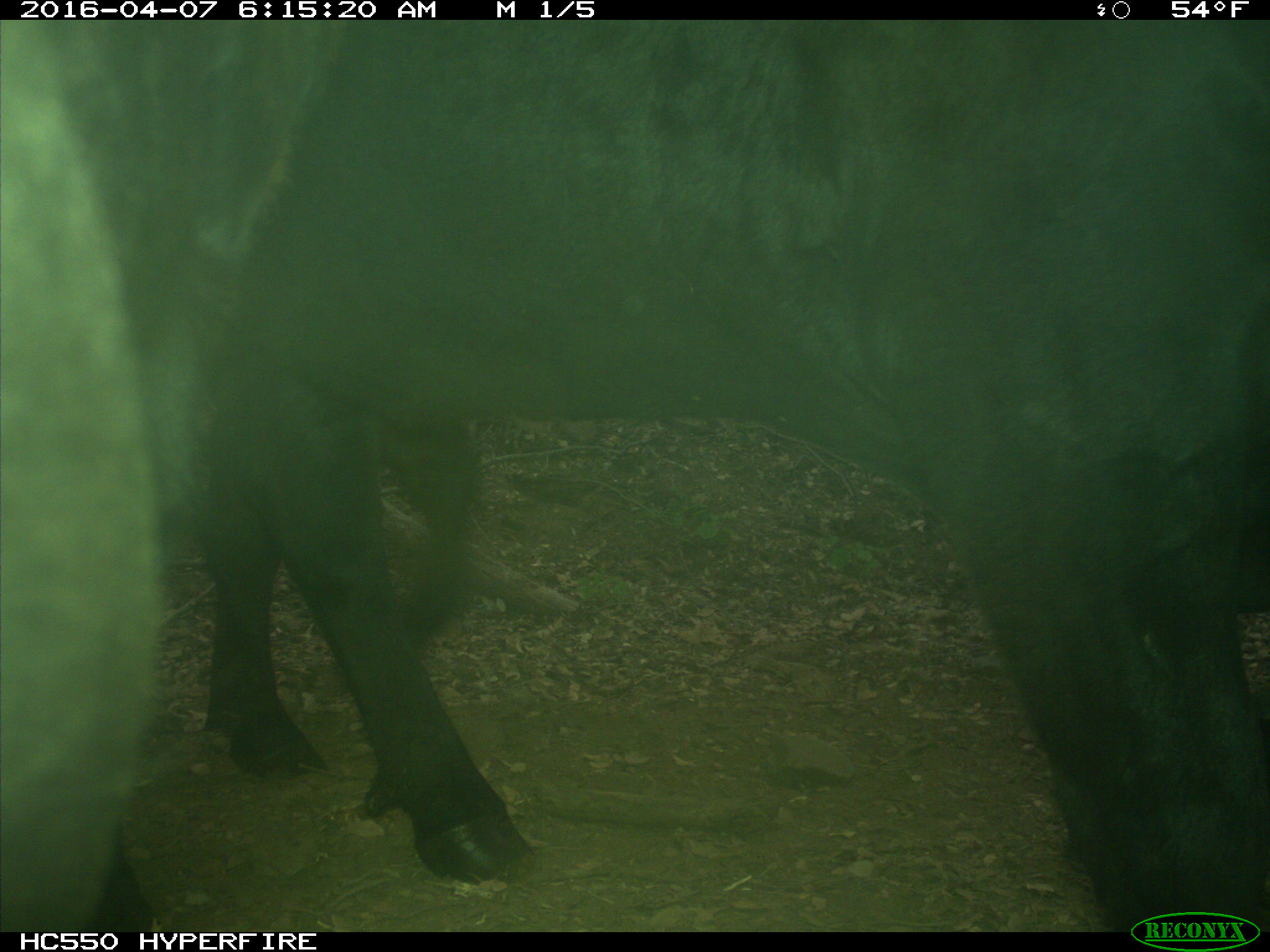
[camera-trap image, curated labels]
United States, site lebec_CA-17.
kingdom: Animalia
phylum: Chordata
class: Mammalia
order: Artiodactyla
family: Bovidae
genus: Bos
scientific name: Bos taurus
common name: domestic cow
Bos taurus (domestic cow).